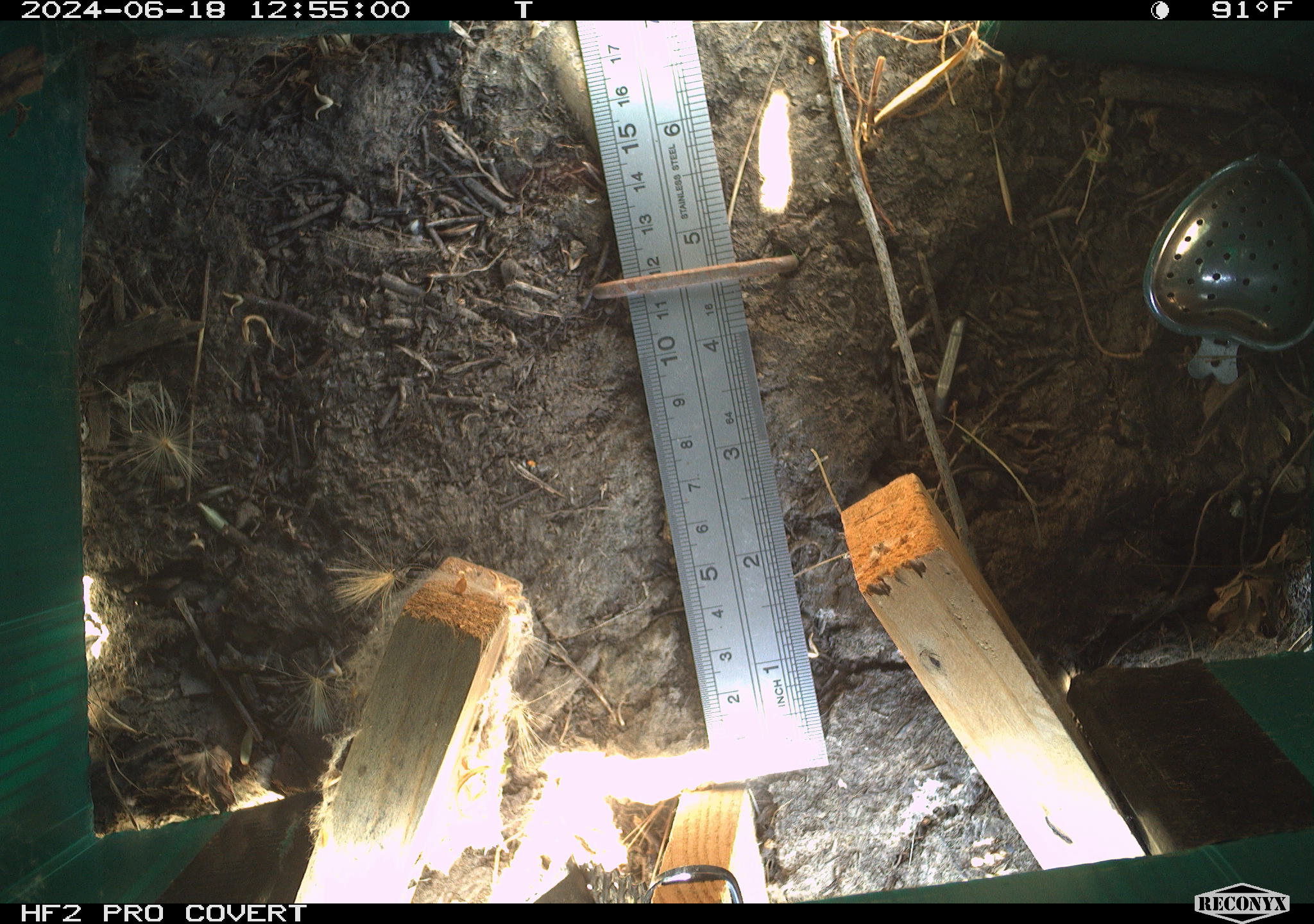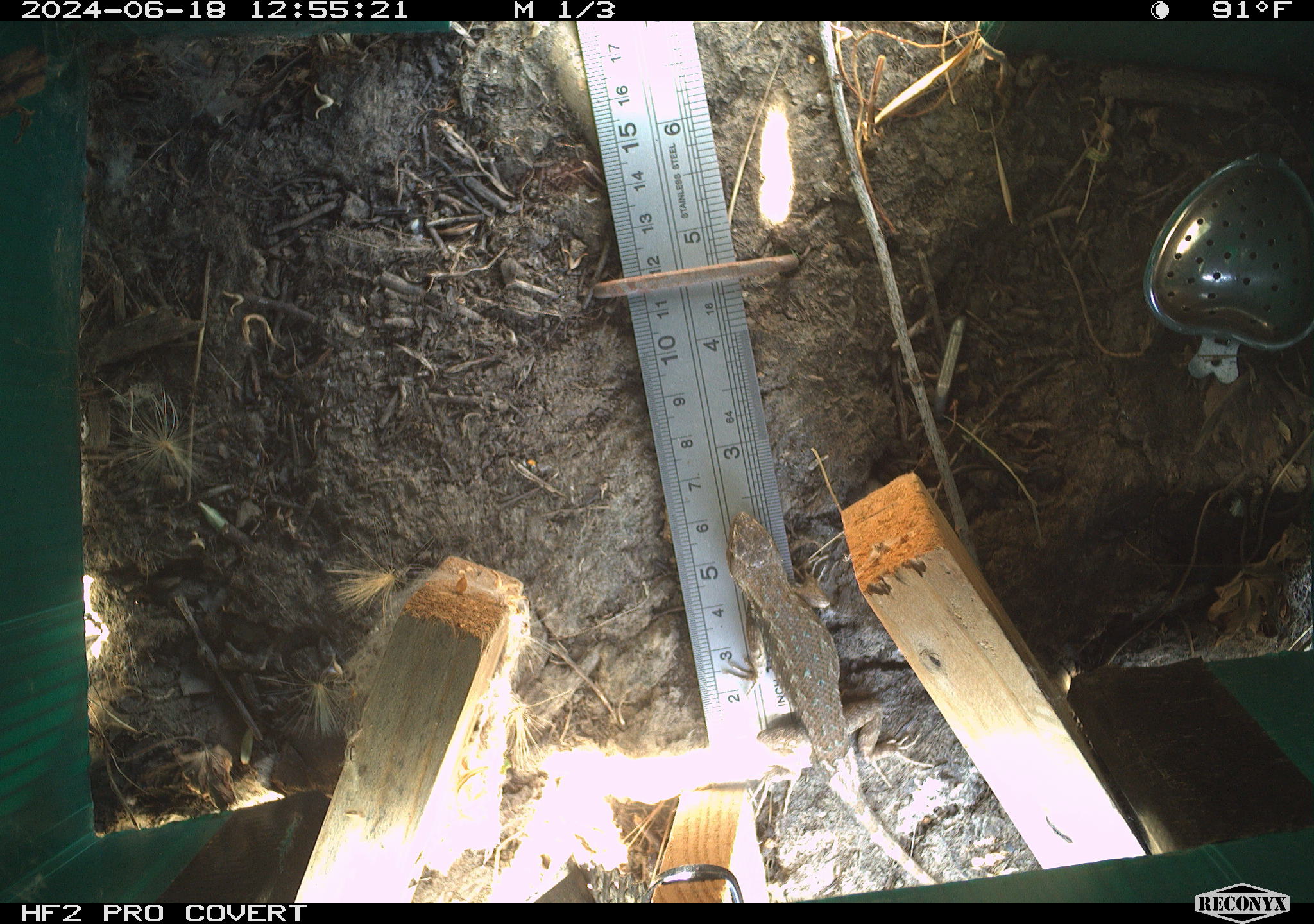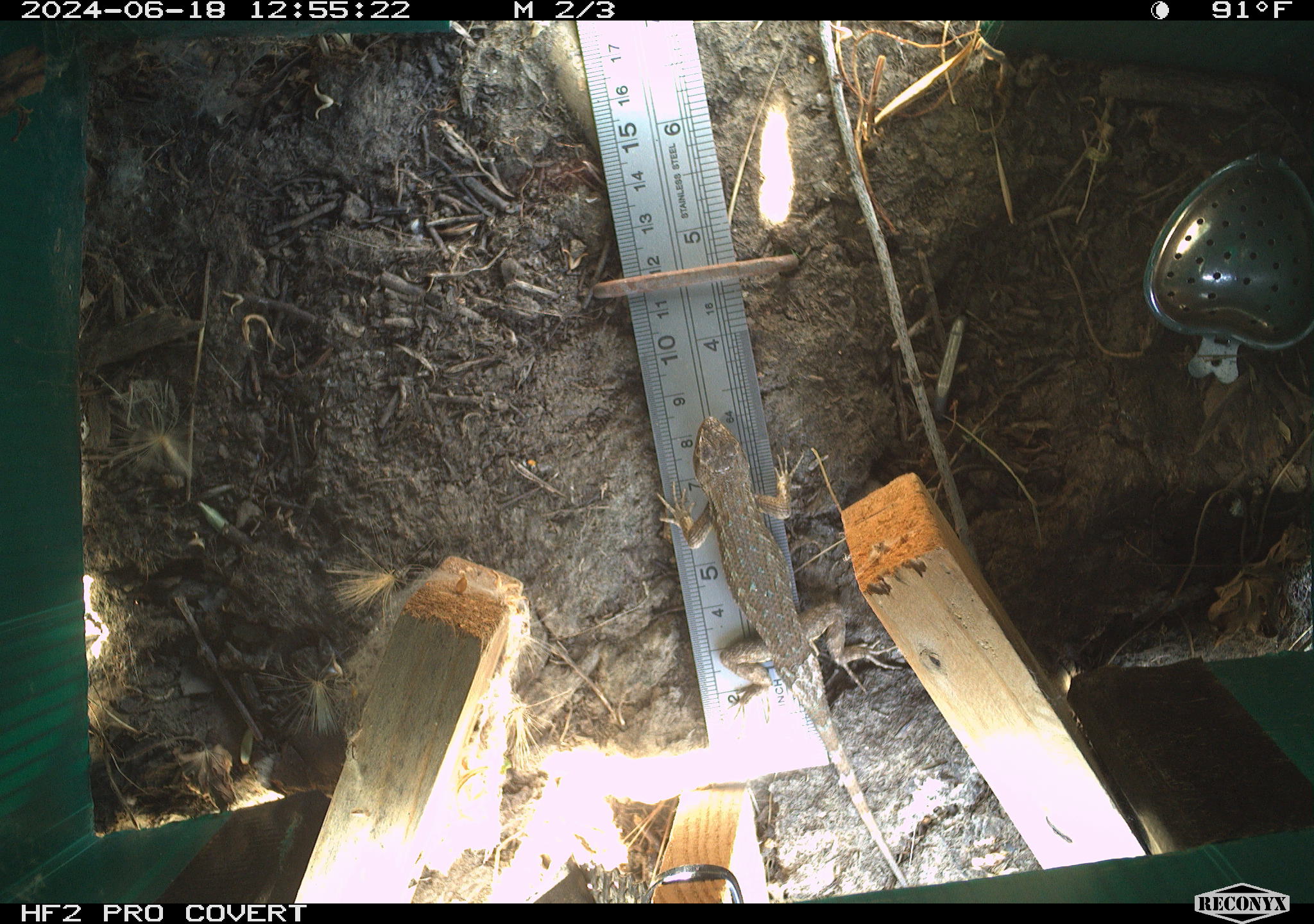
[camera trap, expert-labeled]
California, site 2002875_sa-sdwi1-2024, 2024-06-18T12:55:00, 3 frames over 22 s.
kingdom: Animalia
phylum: Chordata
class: Reptilia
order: Squamata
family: Phrynosomatidae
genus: Sceloporus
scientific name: Sceloporus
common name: spiny lizards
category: sceloporus species